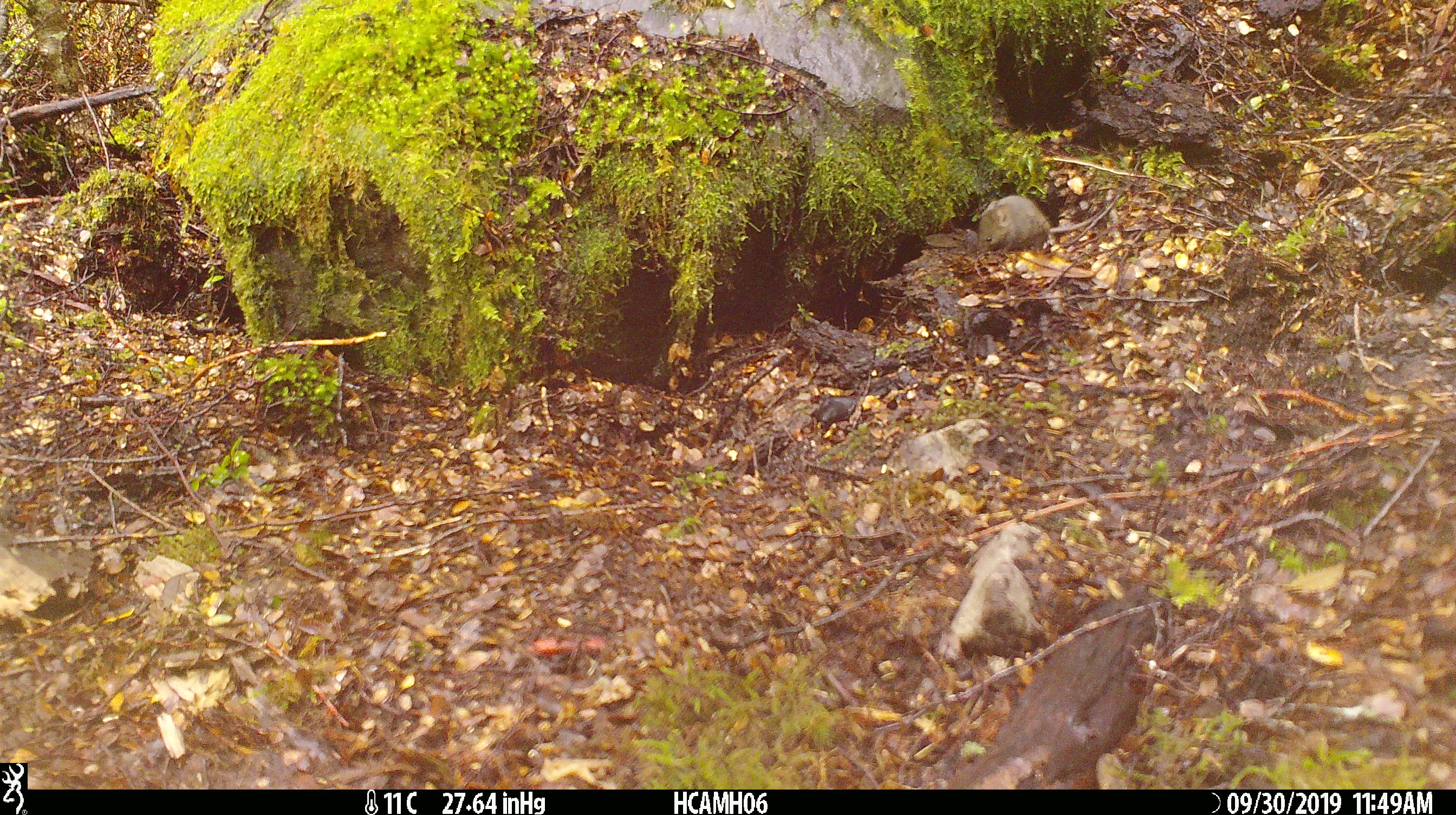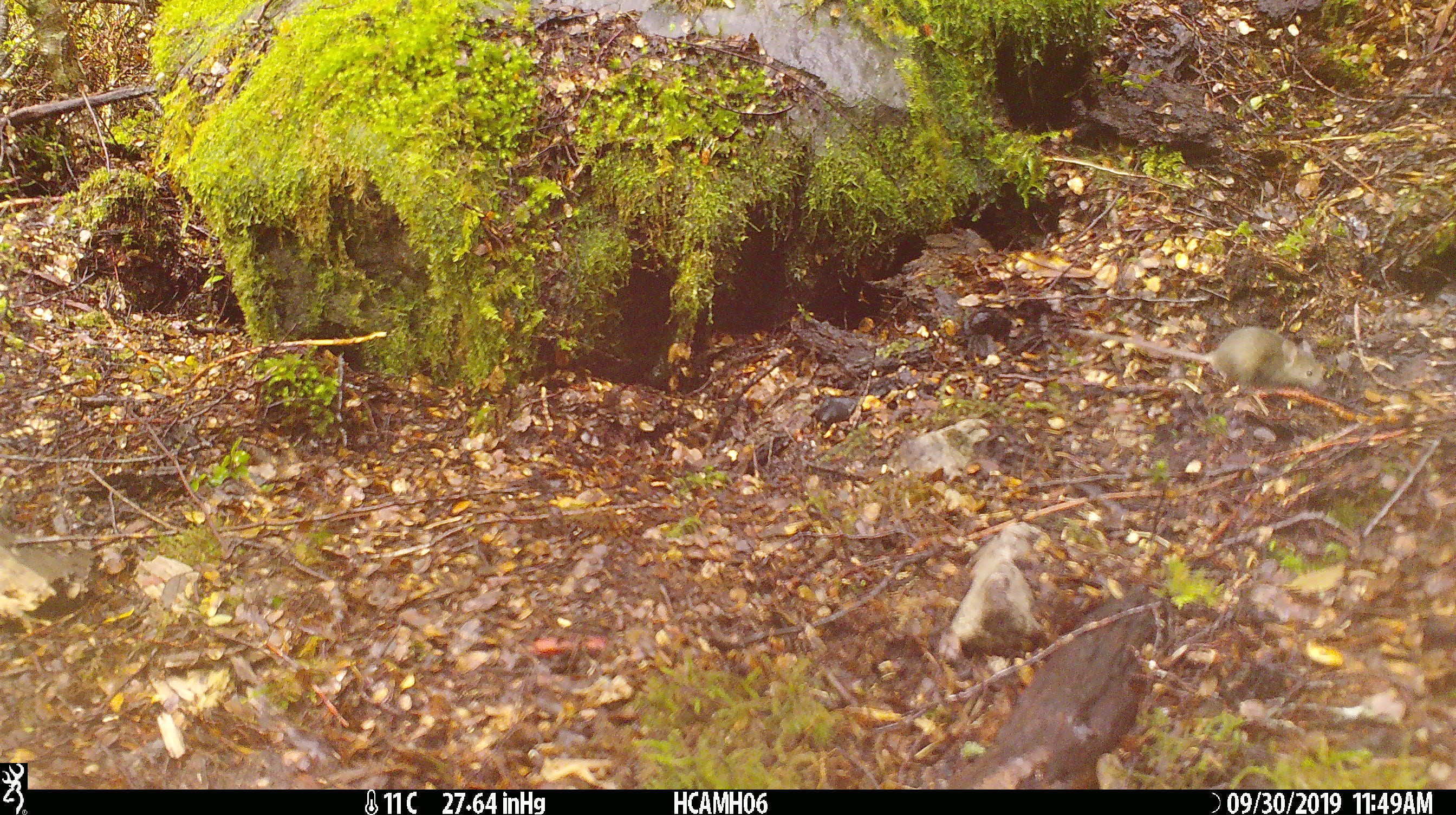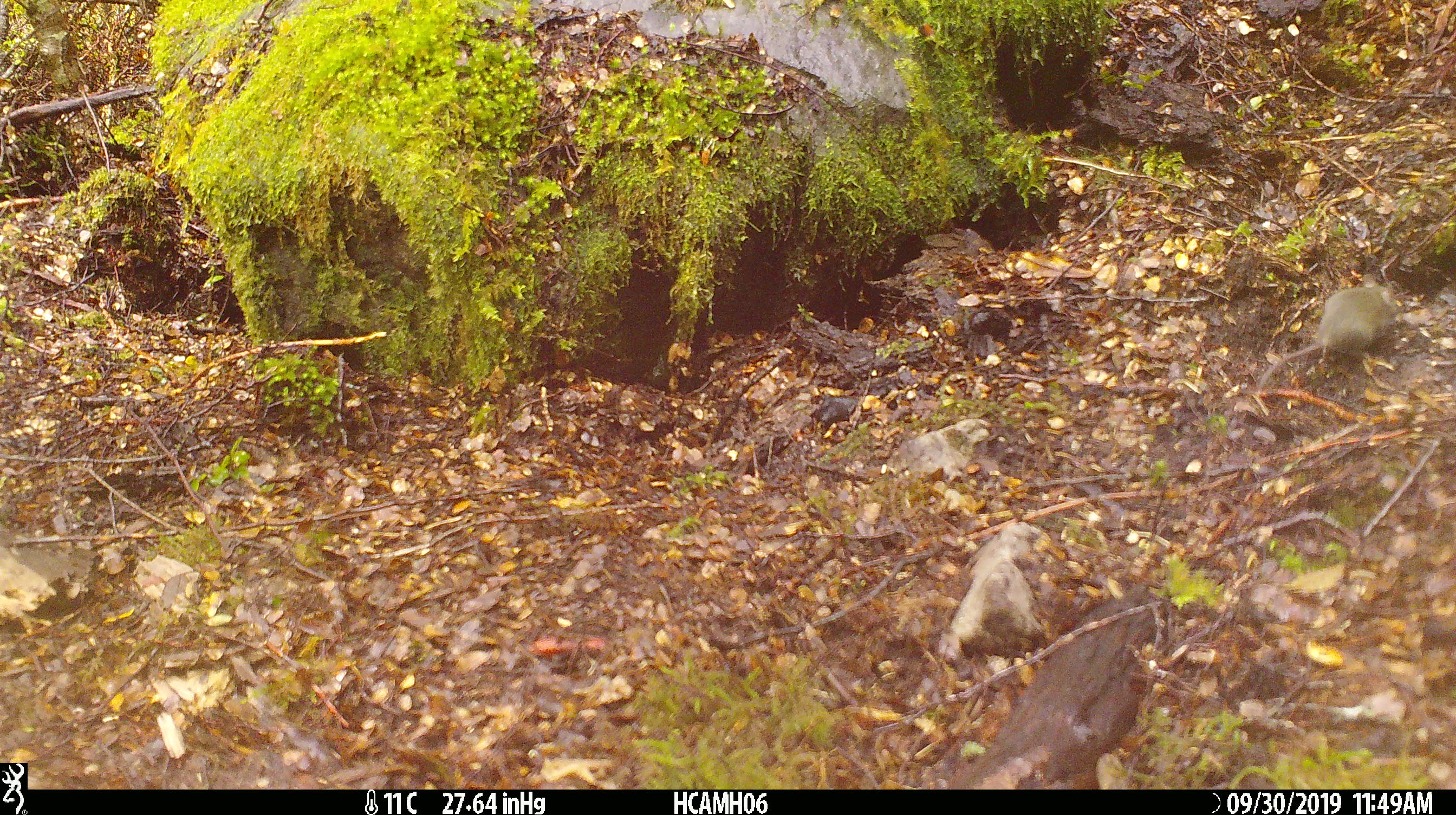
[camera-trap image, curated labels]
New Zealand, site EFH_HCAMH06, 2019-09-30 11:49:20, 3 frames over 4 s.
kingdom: Animalia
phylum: Chordata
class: Mammalia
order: Rodentia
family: Muridae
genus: Mus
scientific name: Mus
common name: mouse